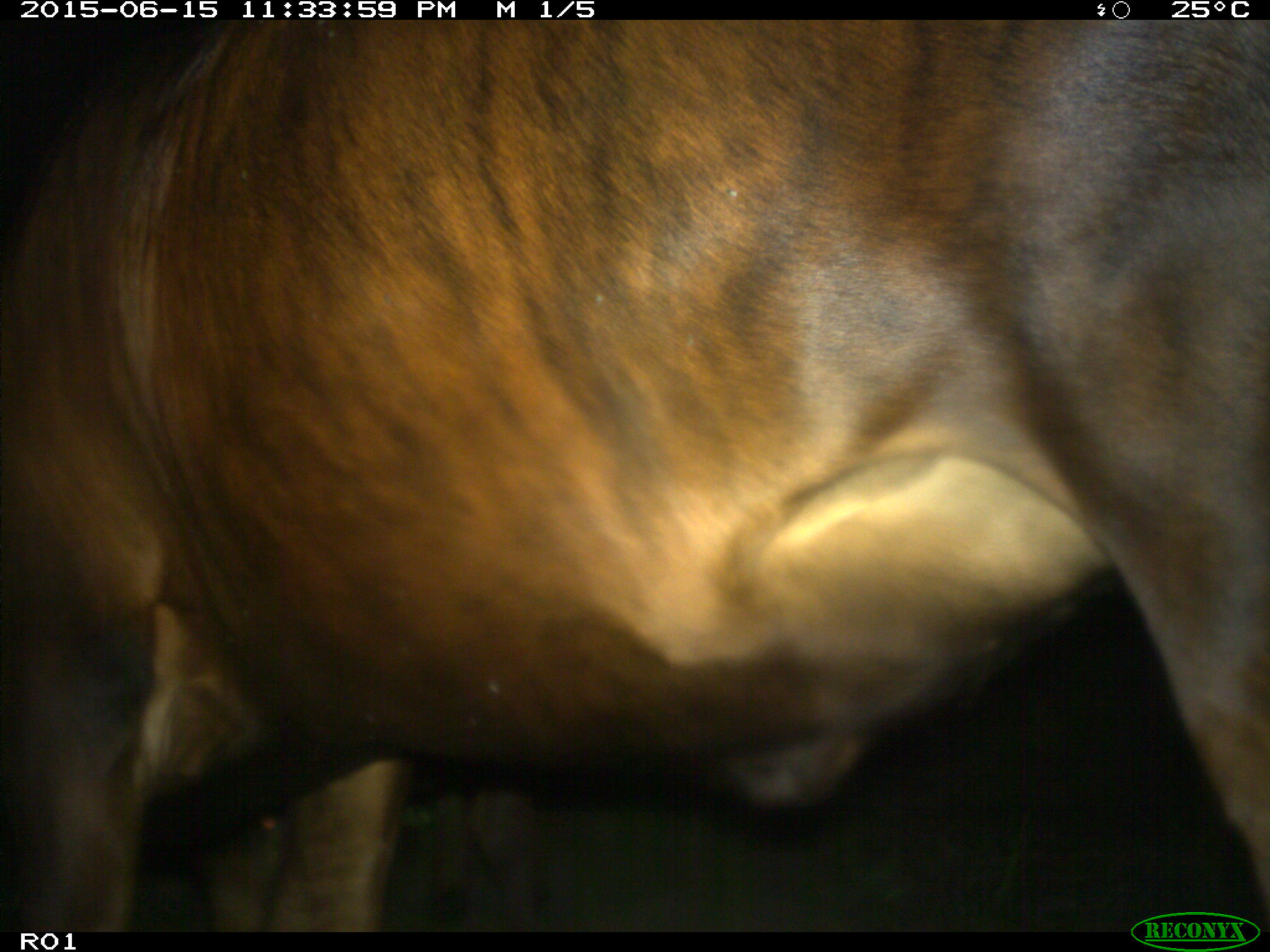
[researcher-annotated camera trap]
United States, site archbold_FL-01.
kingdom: Animalia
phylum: Chordata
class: Mammalia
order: Artiodactyla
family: Bovidae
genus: Bos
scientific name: Bos taurus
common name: domestic cow